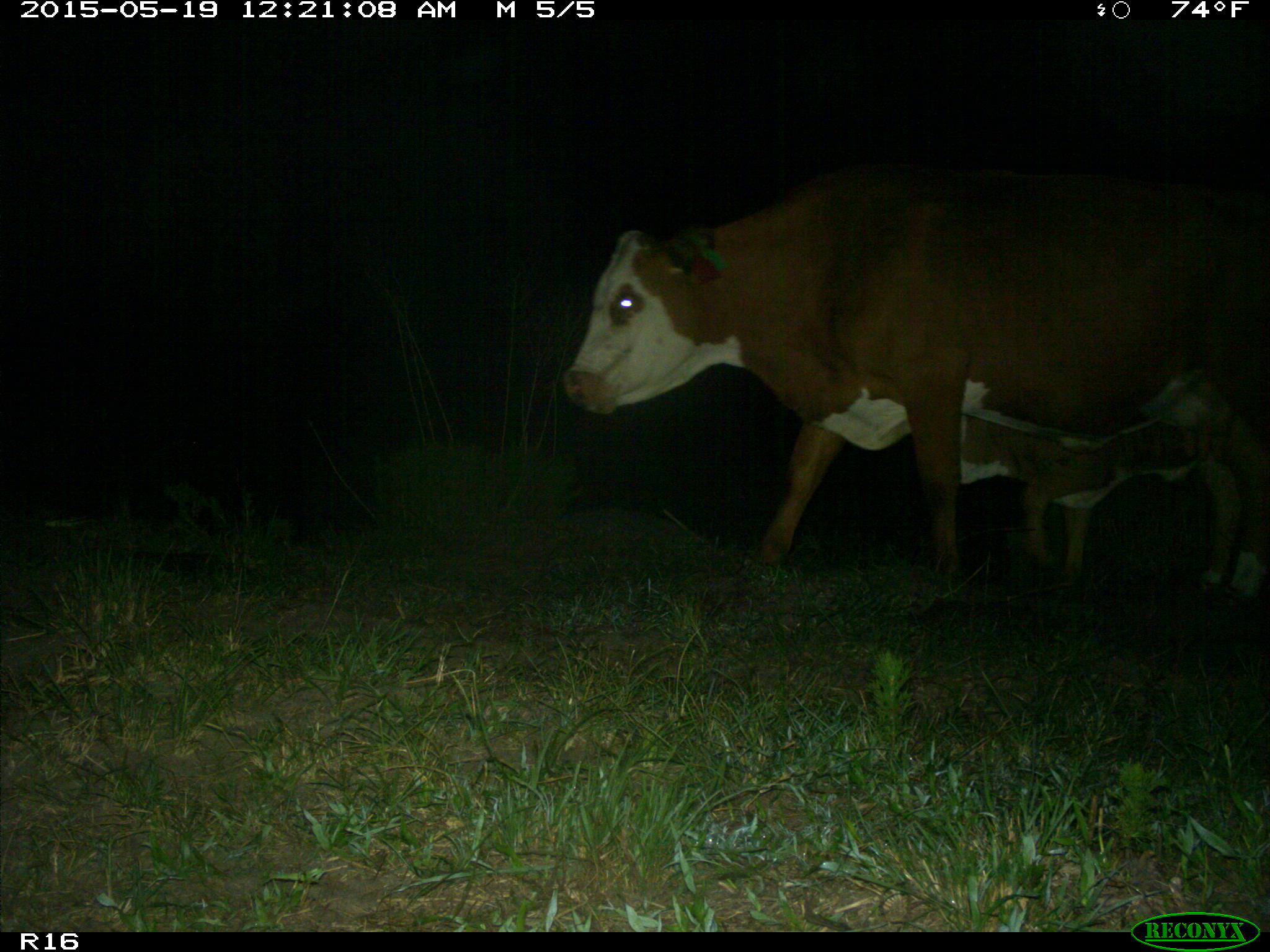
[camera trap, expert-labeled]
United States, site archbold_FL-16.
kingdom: Animalia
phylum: Chordata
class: Mammalia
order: Artiodactyla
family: Bovidae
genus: Bos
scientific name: Bos taurus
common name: domestic cow